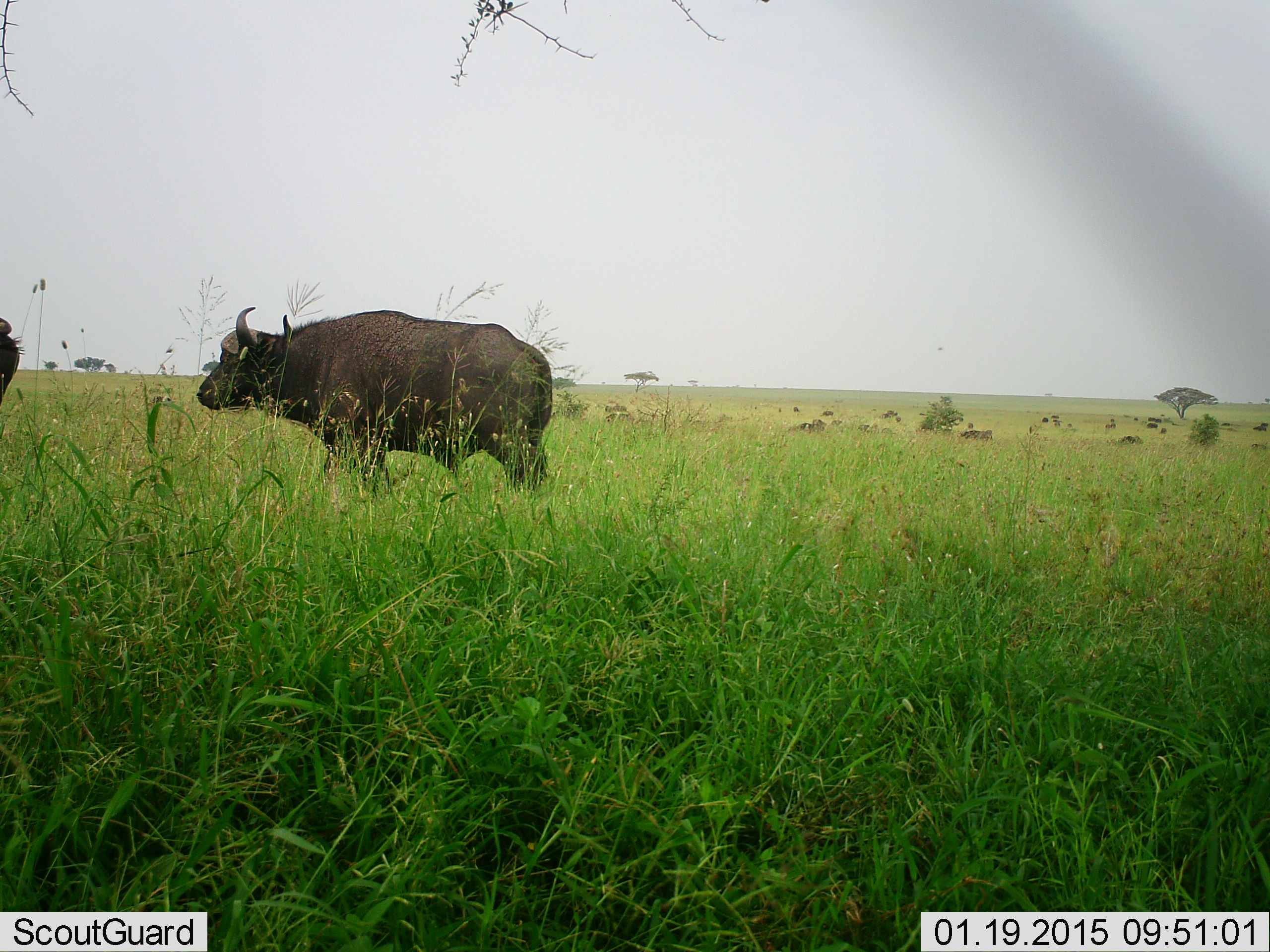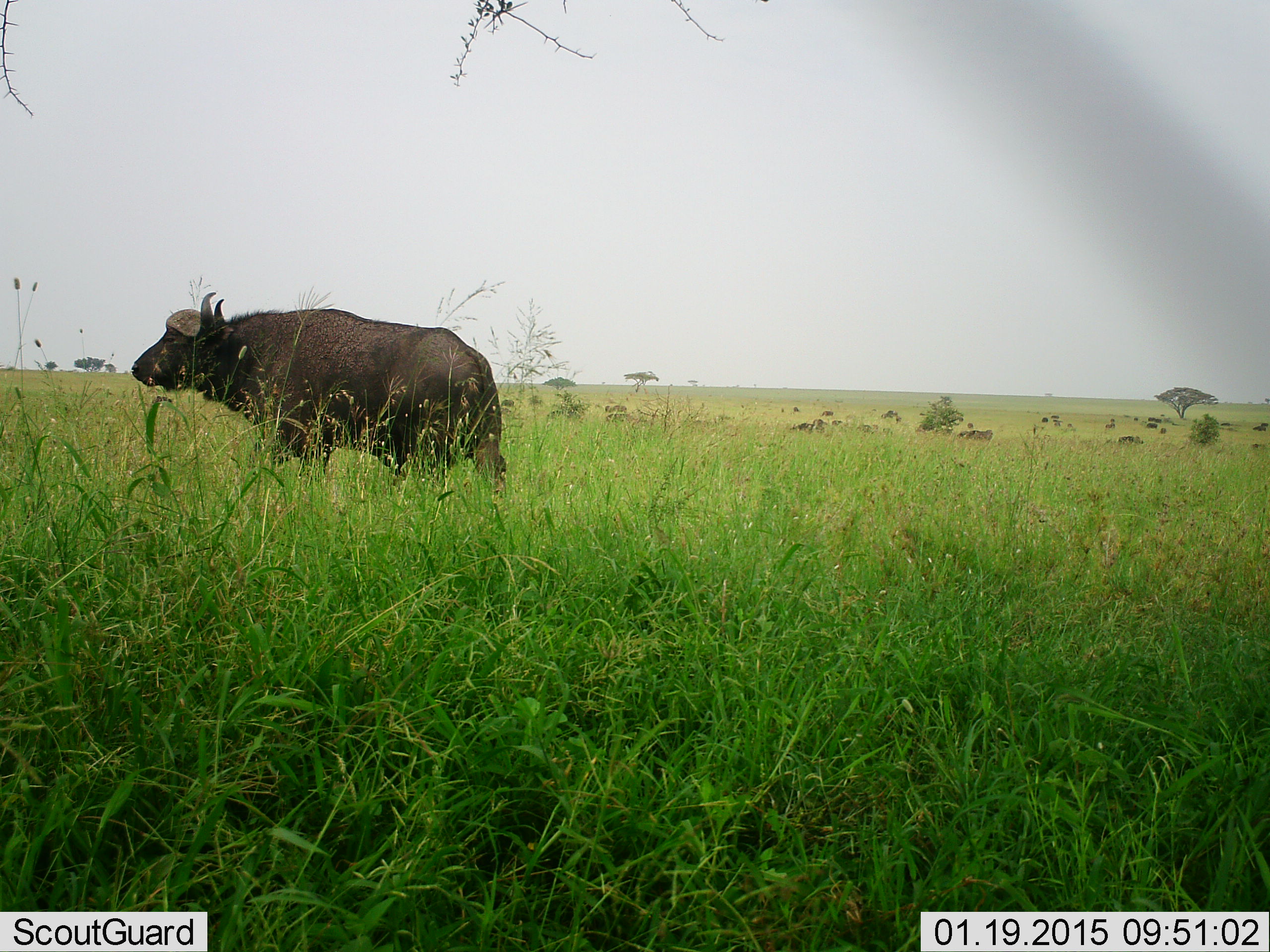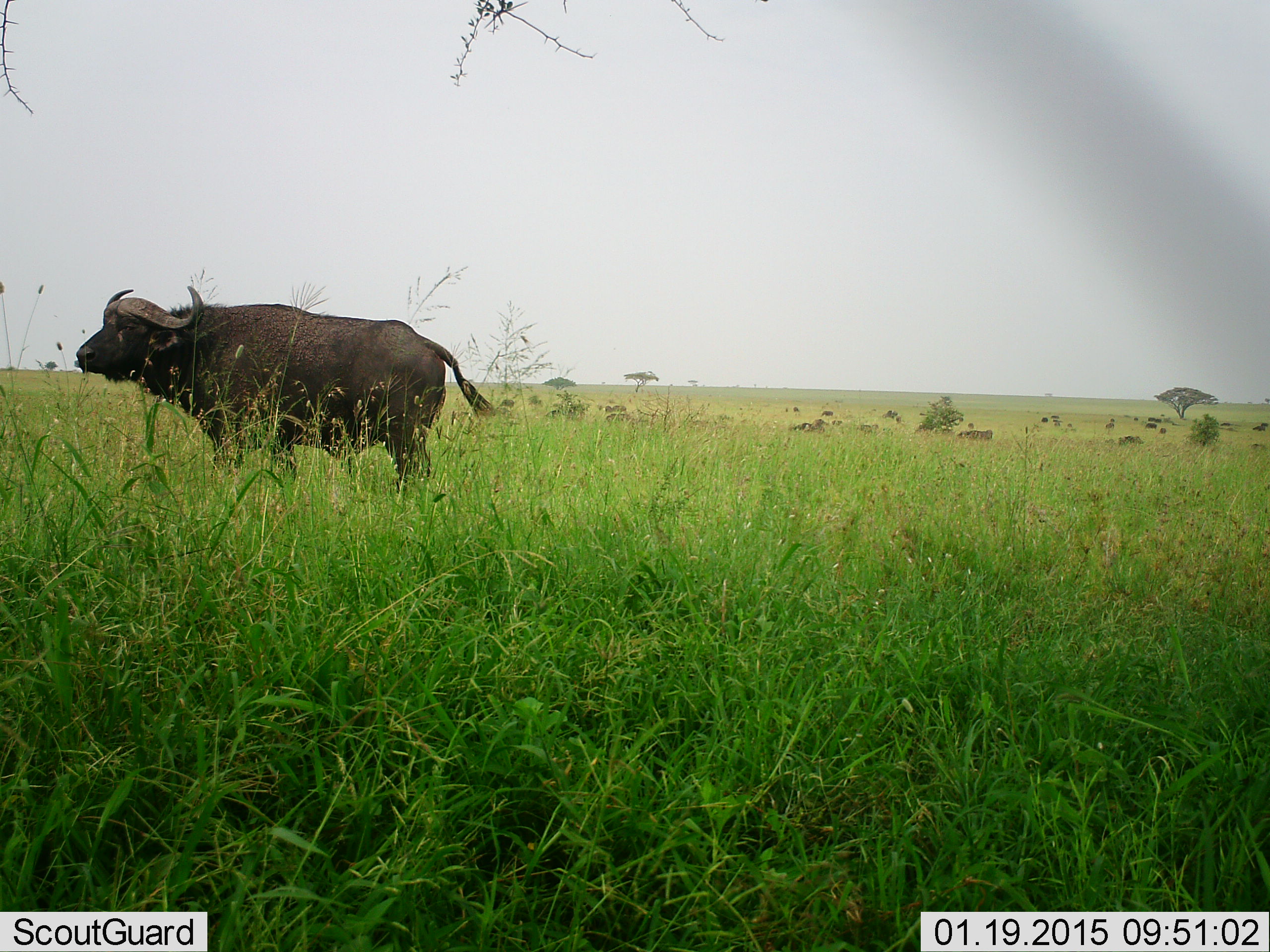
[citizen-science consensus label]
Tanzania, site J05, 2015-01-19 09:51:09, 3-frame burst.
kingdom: Animalia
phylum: Chordata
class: Mammalia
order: Artiodactyla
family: Bovidae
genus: Syncerus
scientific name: Syncerus caffer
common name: cape buffalo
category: buffalo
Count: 2.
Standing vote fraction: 20%.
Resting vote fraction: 0%.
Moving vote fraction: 80%.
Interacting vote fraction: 0%.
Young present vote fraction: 0%.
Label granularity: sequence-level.